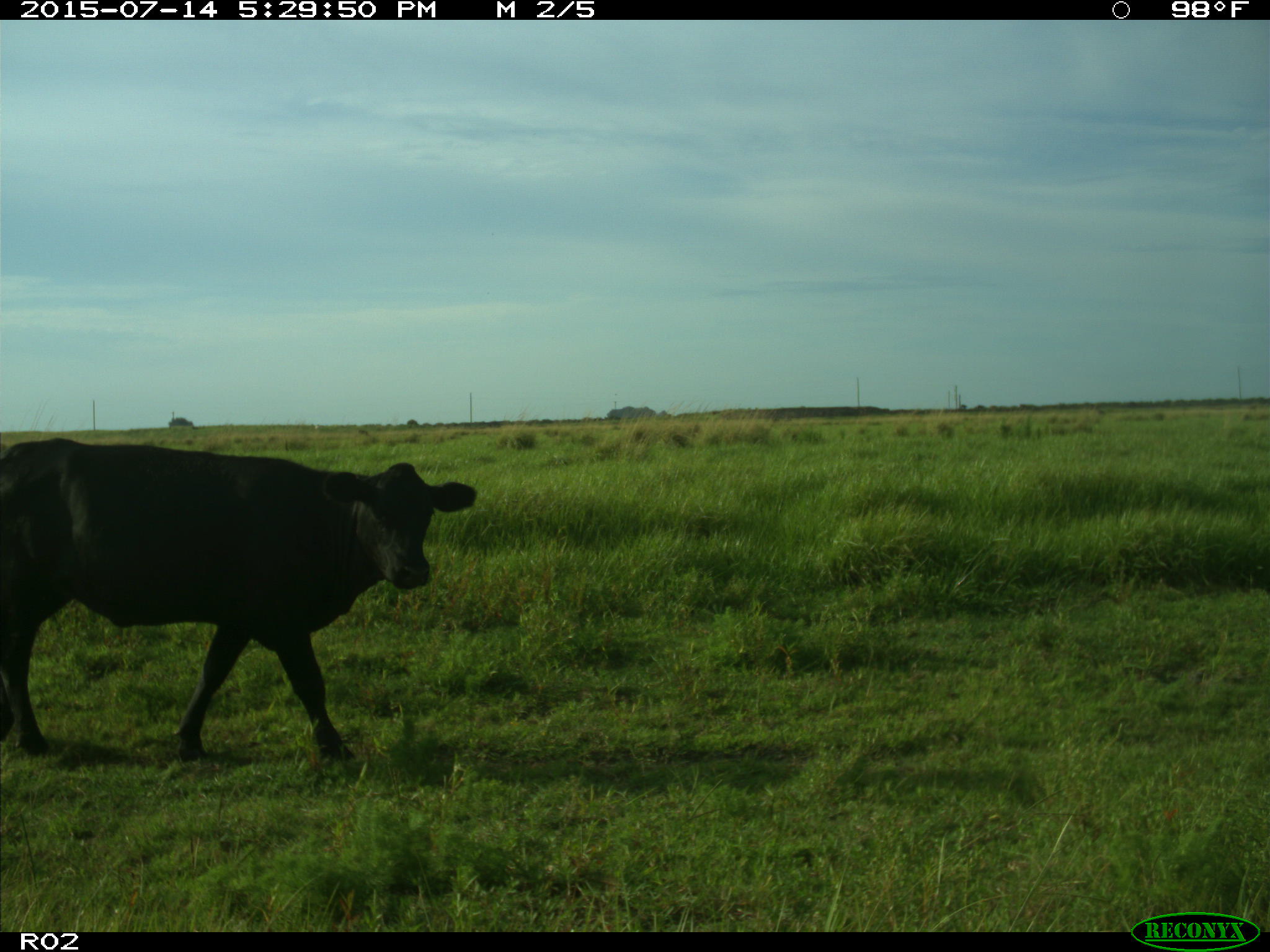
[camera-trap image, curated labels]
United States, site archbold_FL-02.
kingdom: Animalia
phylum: Chordata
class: Mammalia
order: Artiodactyla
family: Bovidae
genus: Bos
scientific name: Bos taurus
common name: domestic cow